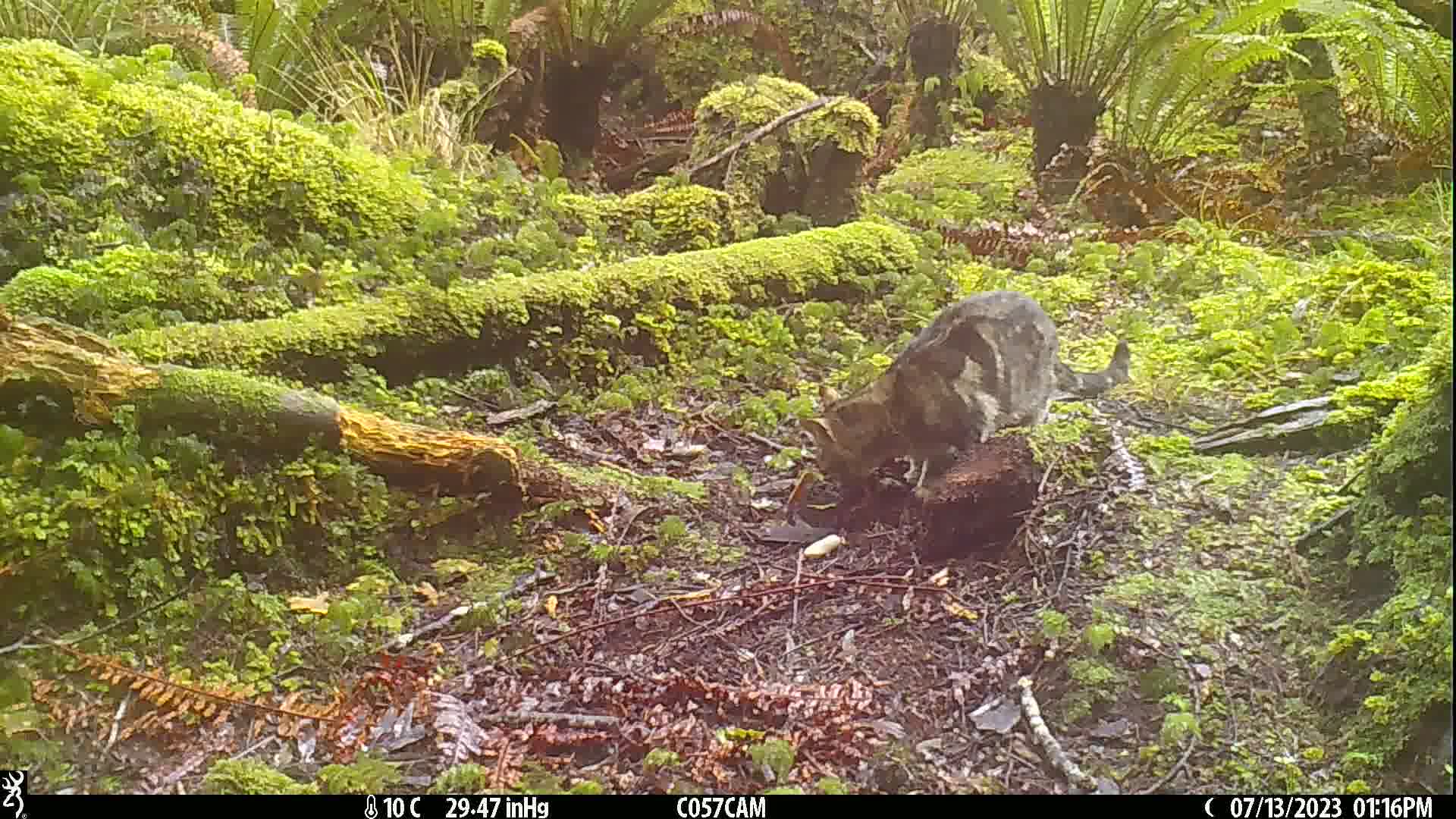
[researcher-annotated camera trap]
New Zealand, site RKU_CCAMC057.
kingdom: Animalia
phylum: Chordata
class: Mammalia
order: Carnivora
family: Felidae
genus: Felis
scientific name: Felis catus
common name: domestic cat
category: cat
Cat (domestic cat) (Felis catus).